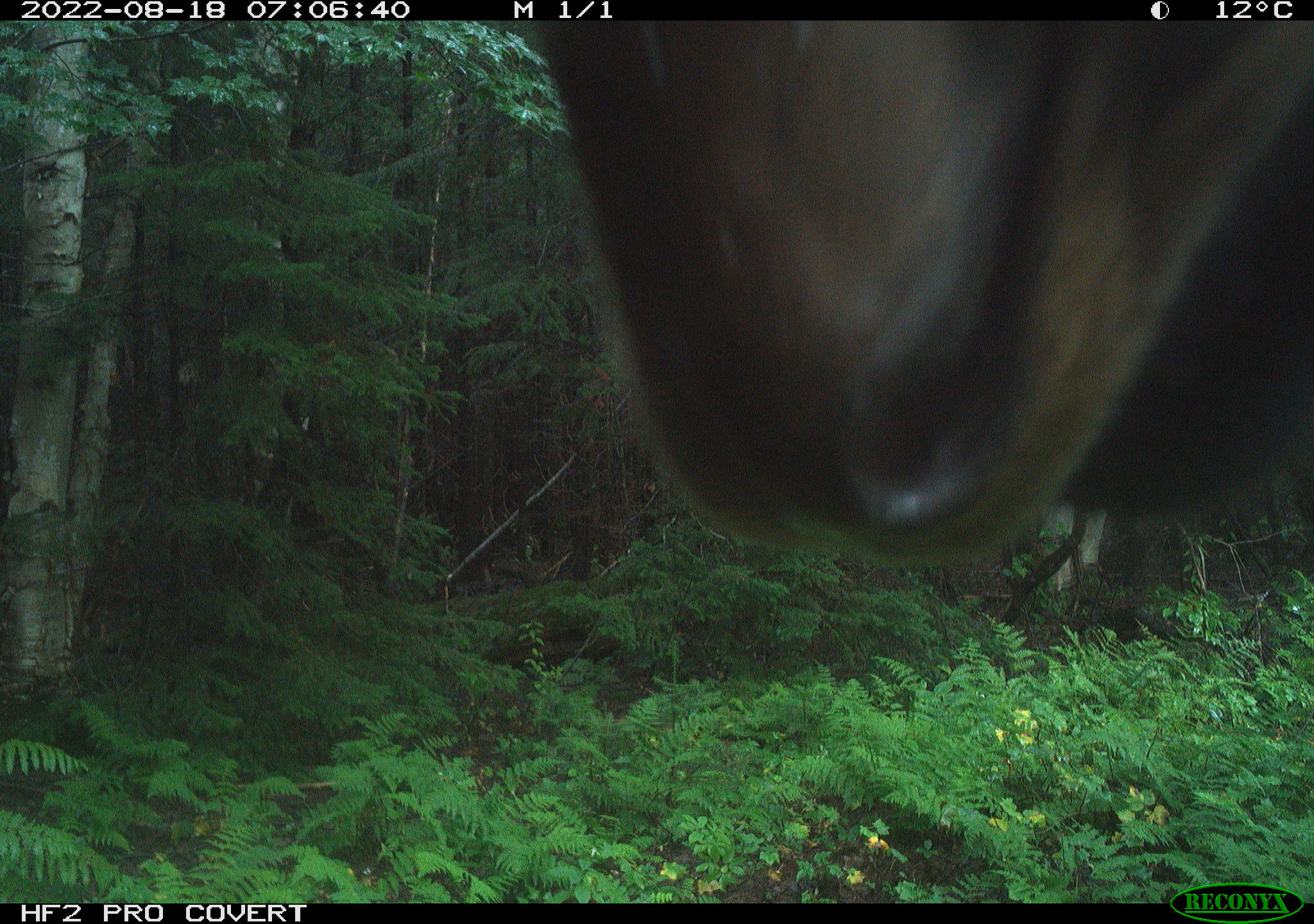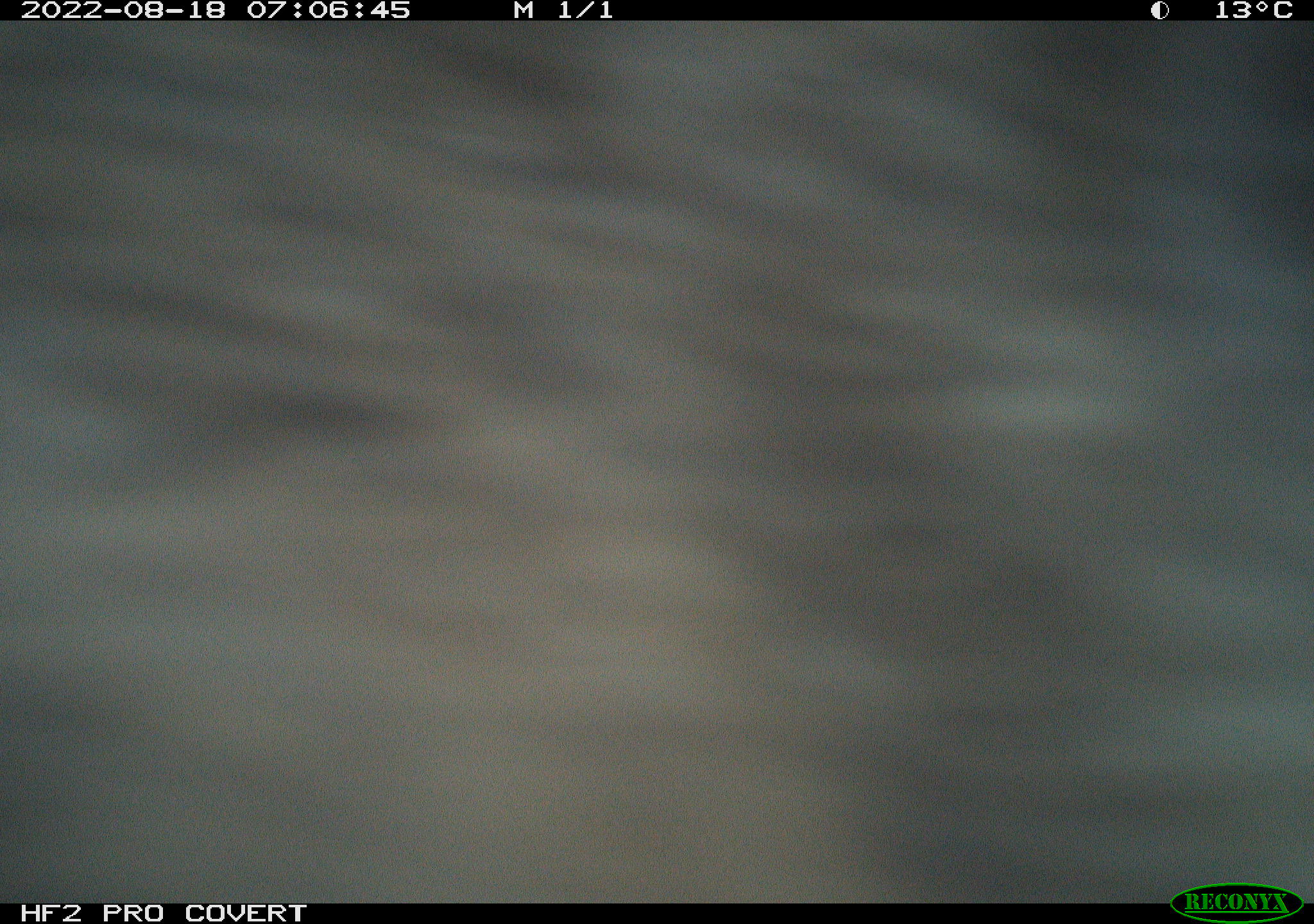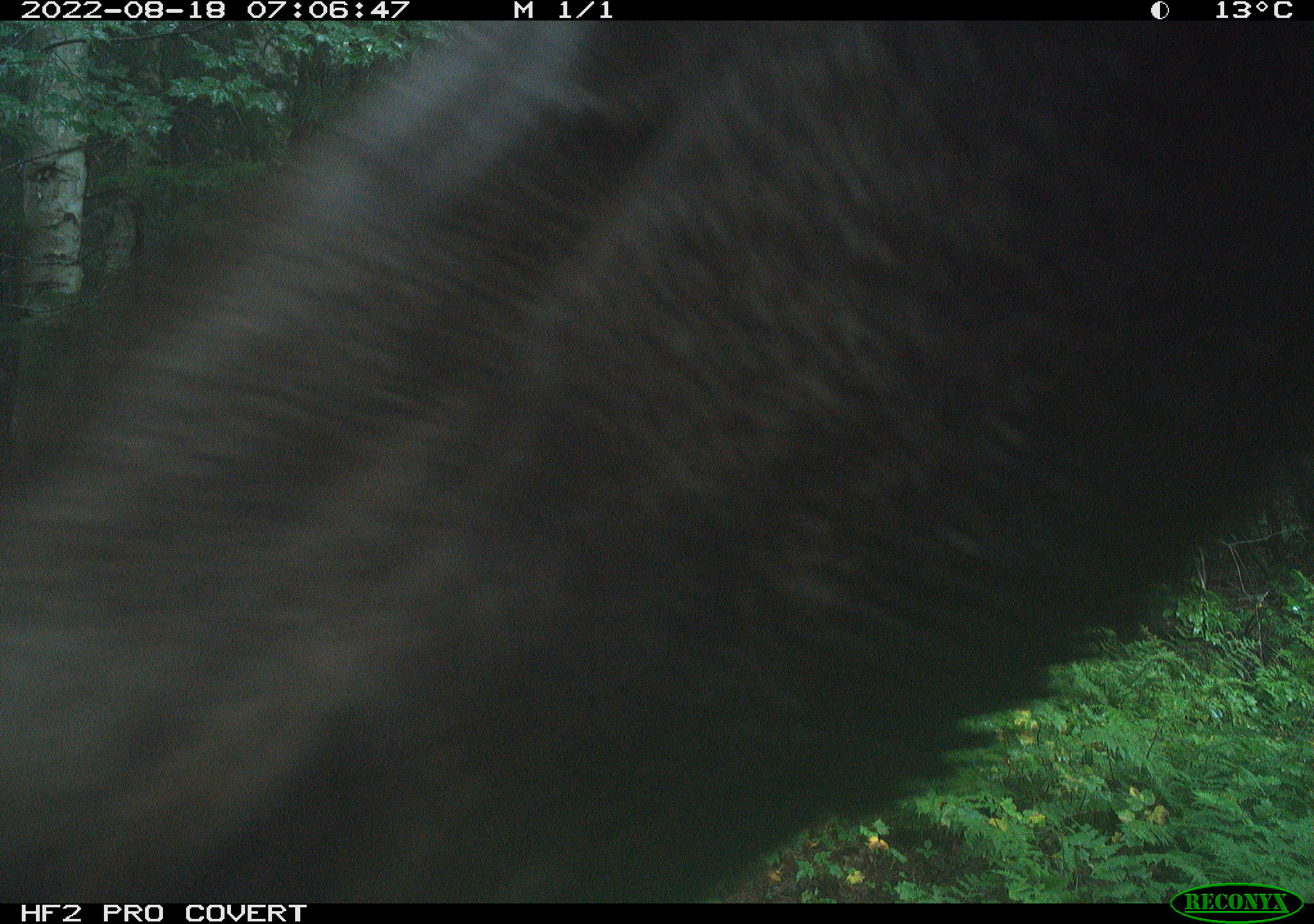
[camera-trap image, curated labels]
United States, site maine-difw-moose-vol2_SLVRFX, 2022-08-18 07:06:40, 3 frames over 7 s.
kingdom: Animalia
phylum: Chordata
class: Mammalia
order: Artiodactyla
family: Cervidae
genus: Alces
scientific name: Alces alces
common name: moose